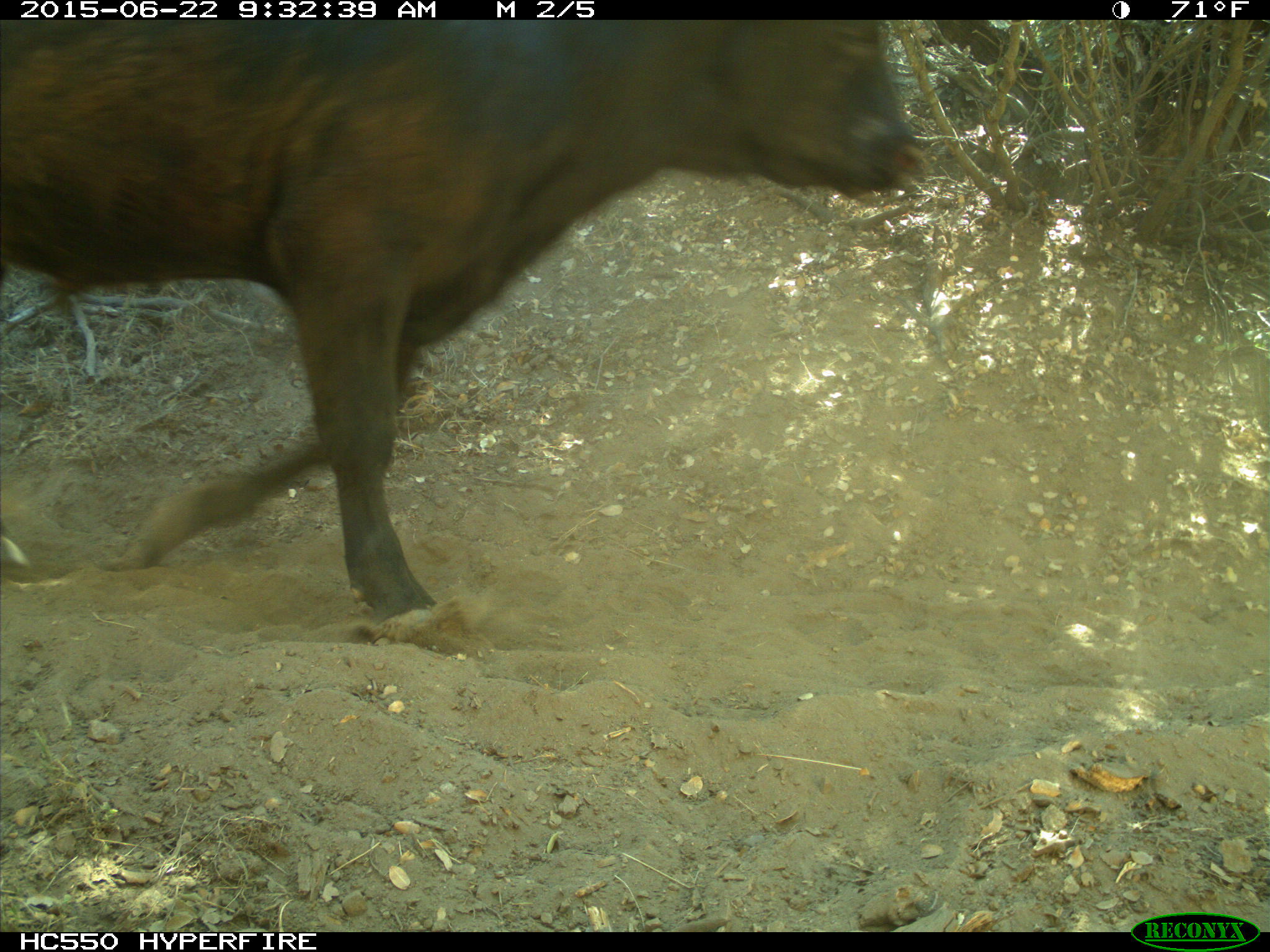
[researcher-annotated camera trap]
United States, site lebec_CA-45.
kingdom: Animalia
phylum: Chordata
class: Mammalia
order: Artiodactyla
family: Bovidae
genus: Bos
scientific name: Bos taurus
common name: domestic cow